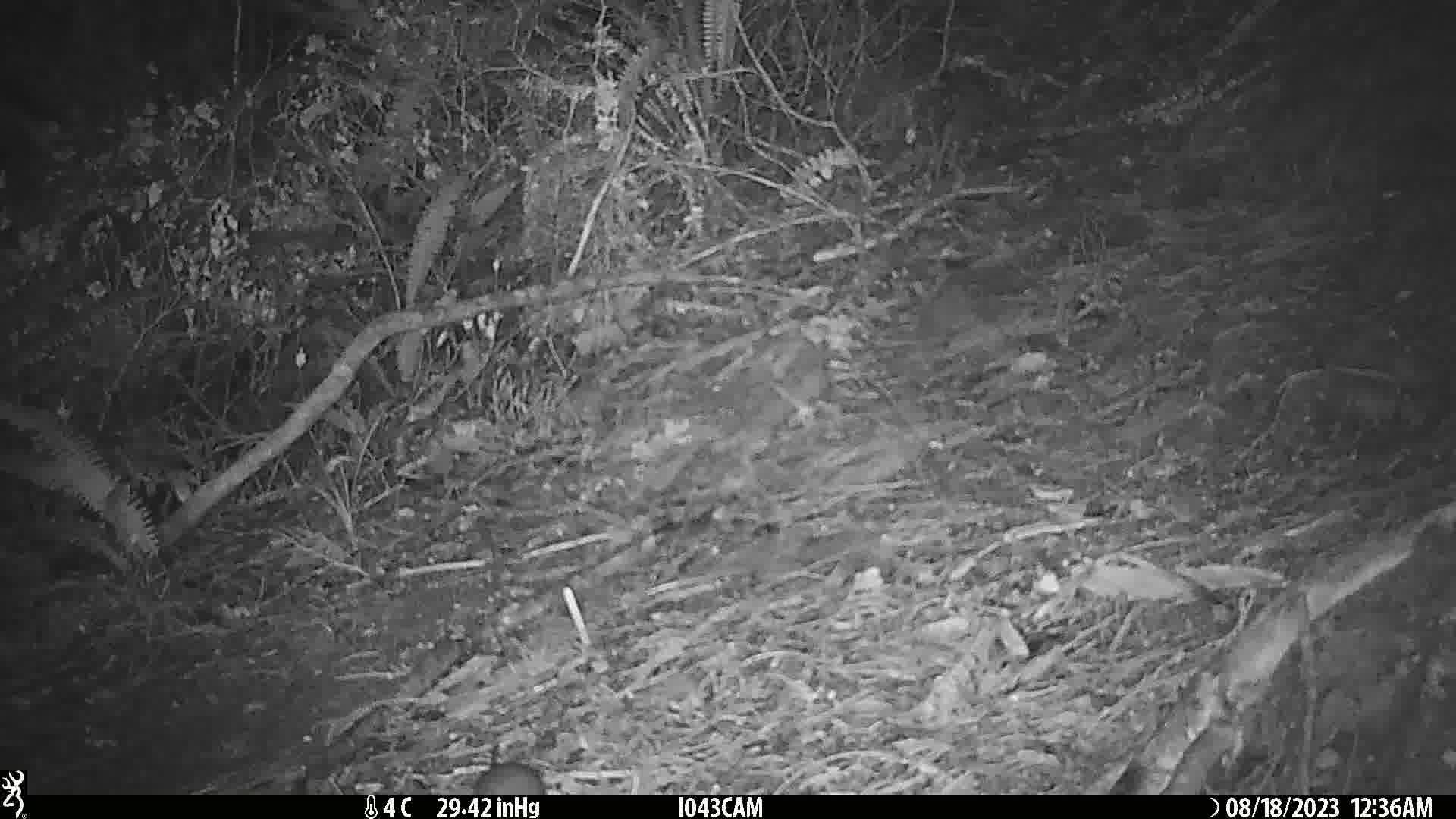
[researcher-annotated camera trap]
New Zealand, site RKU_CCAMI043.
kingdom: Animalia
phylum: Chordata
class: Mammalia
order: Rodentia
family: Muridae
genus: Rattus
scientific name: Rattus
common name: rat